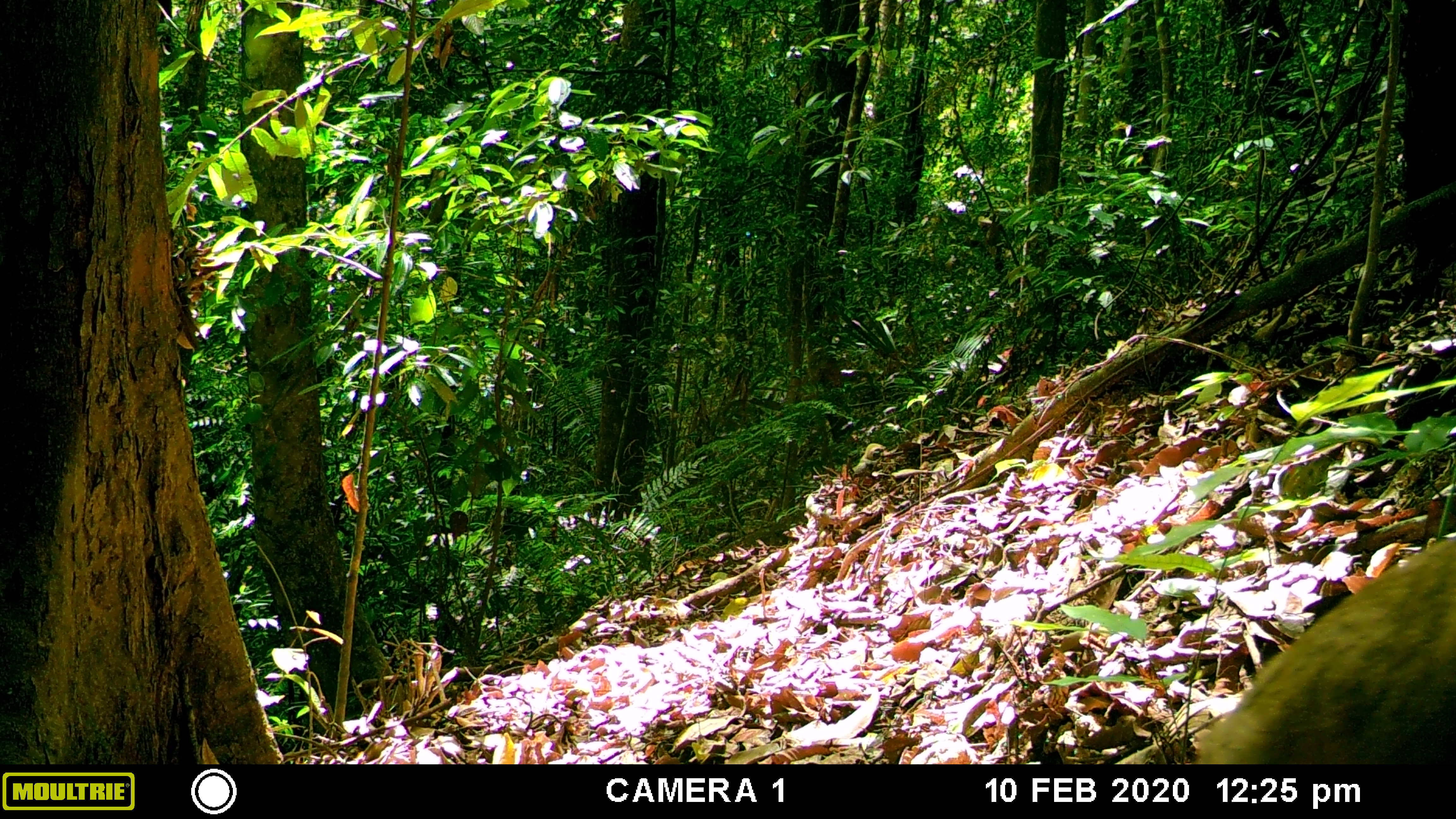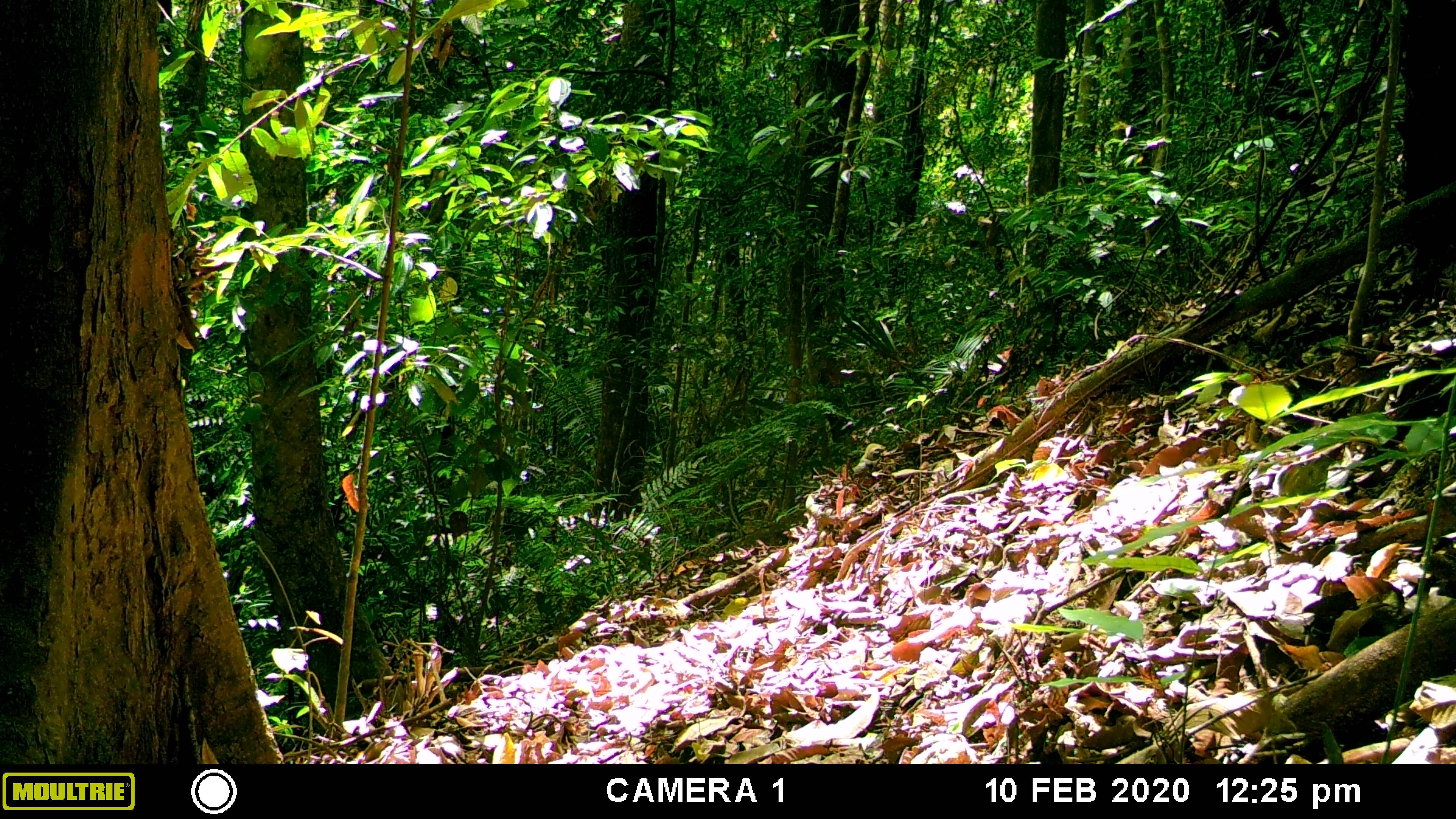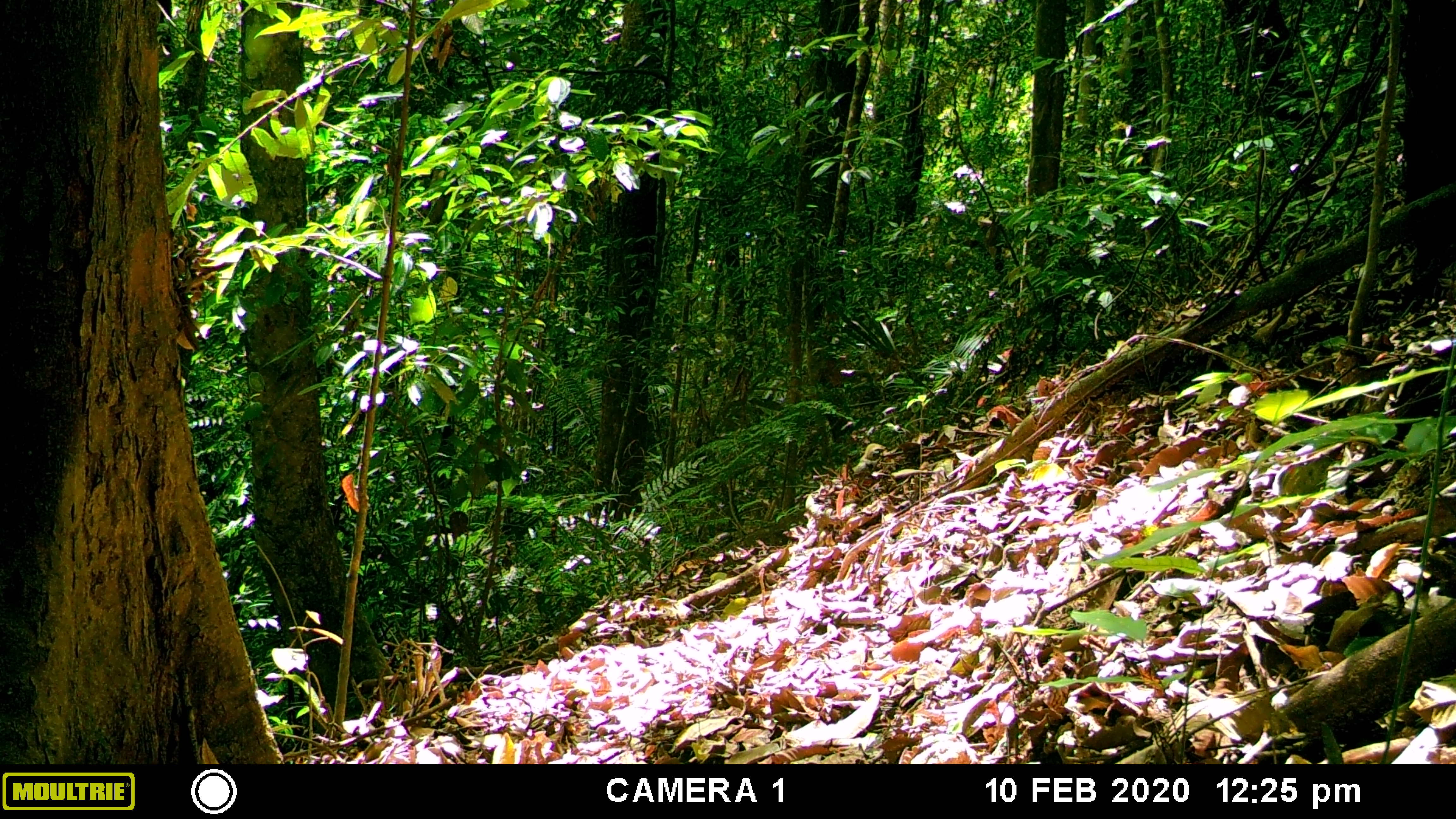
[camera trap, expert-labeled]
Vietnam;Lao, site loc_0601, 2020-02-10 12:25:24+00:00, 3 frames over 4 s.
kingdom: Animalia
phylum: Chordata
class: Mammalia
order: Primates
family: Cercopithecidae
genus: Macaca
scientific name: Macaca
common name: macaques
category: assam or rhesus macaque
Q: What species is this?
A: Assam or rhesus macaque (macaques) (Macaca).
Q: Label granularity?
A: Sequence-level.